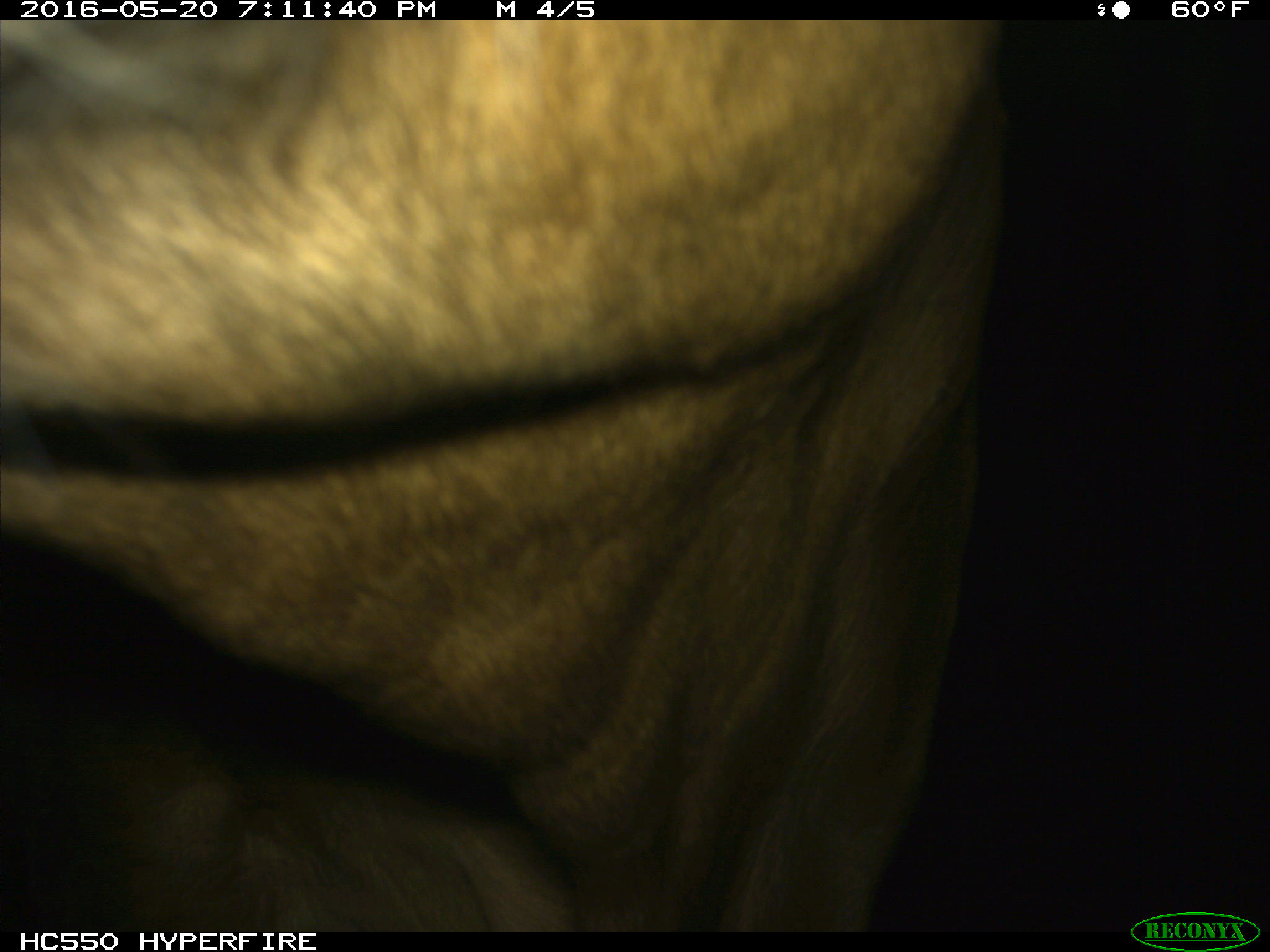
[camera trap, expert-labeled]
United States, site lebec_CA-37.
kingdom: Animalia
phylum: Chordata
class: Mammalia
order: Artiodactyla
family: Bovidae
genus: Bos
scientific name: Bos taurus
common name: domestic cow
Bos taurus (domestic cow).